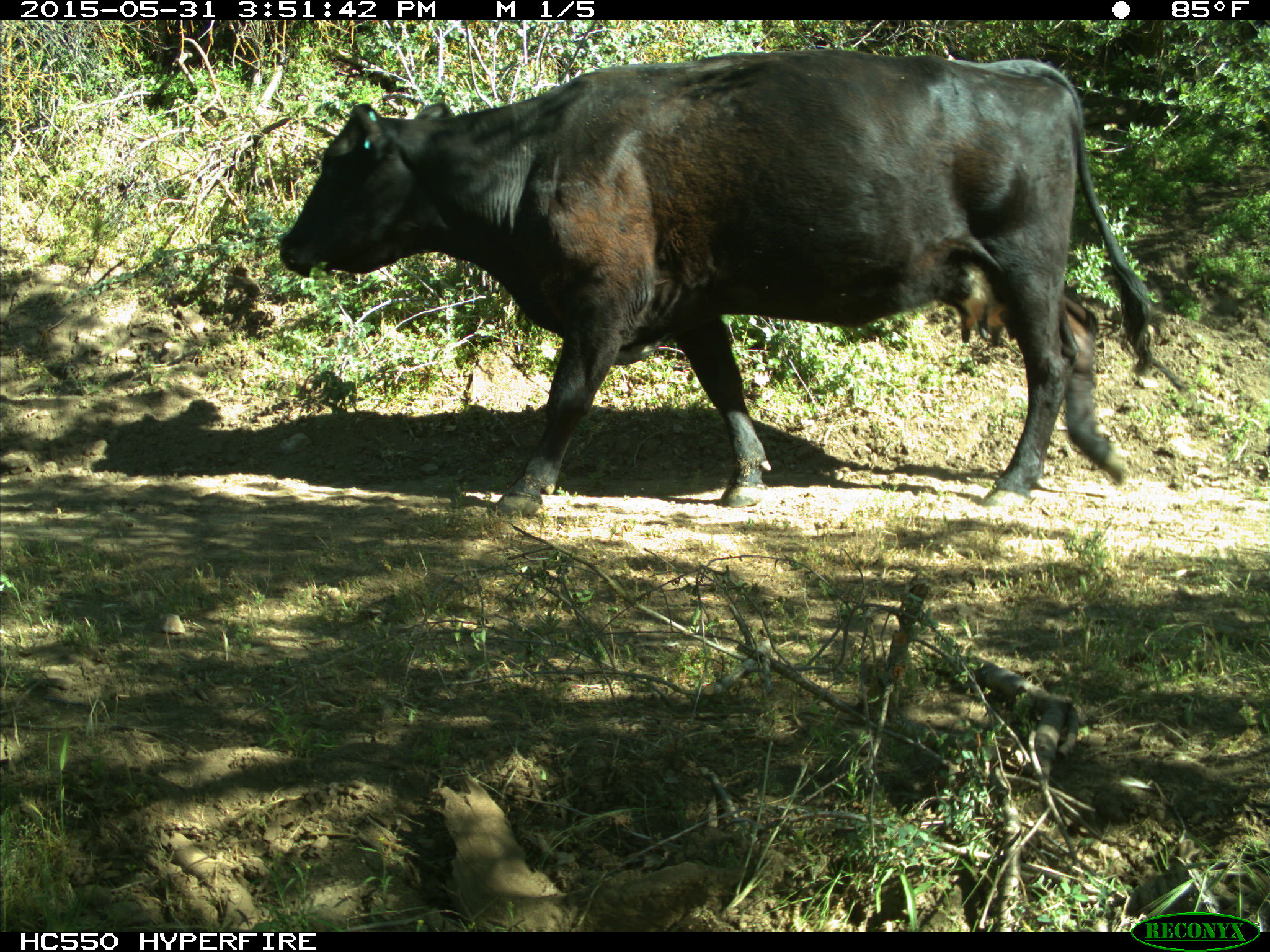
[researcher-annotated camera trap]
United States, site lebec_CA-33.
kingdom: Animalia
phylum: Chordata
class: Mammalia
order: Artiodactyla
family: Bovidae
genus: Bos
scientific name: Bos taurus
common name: domestic cow